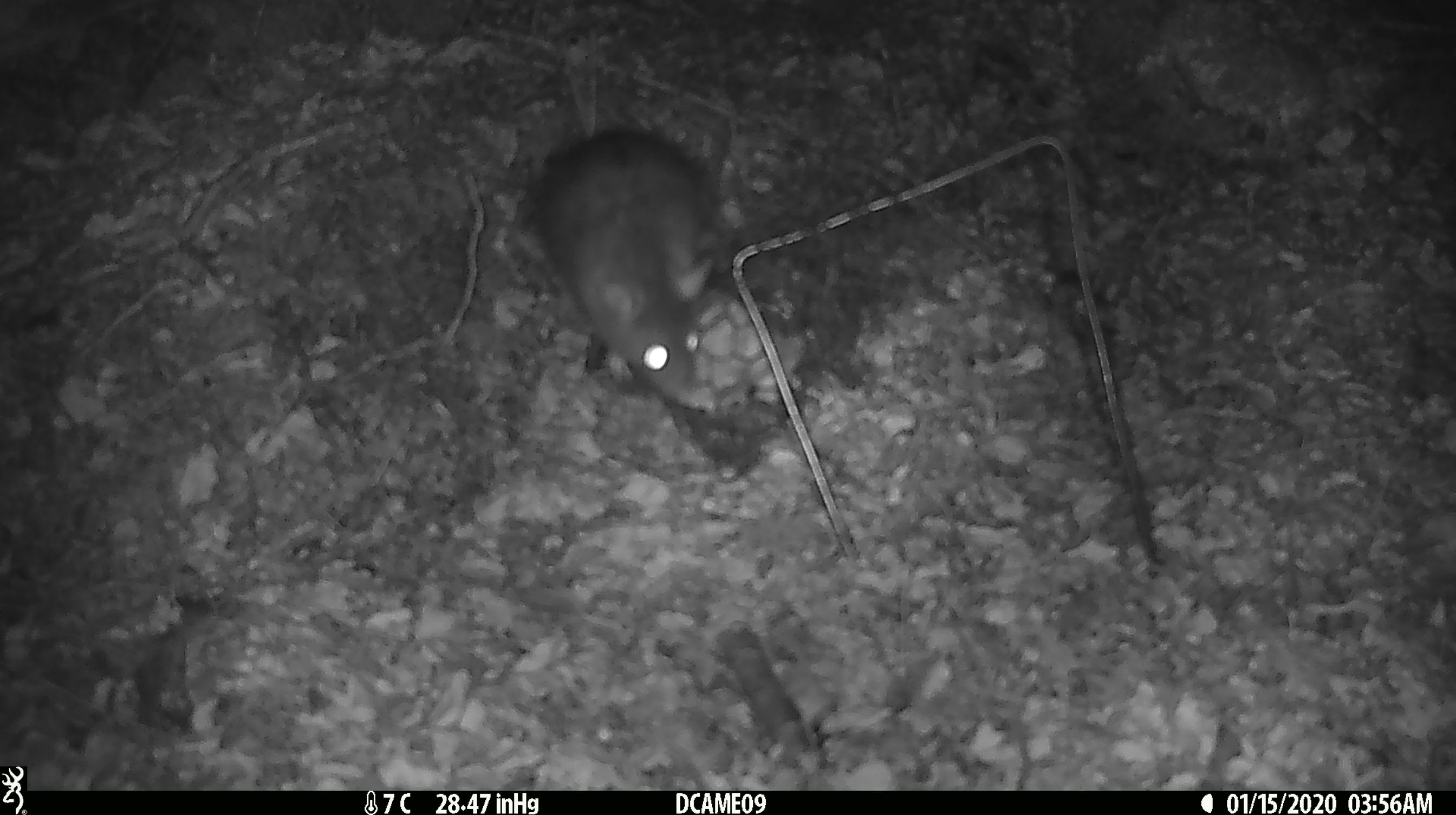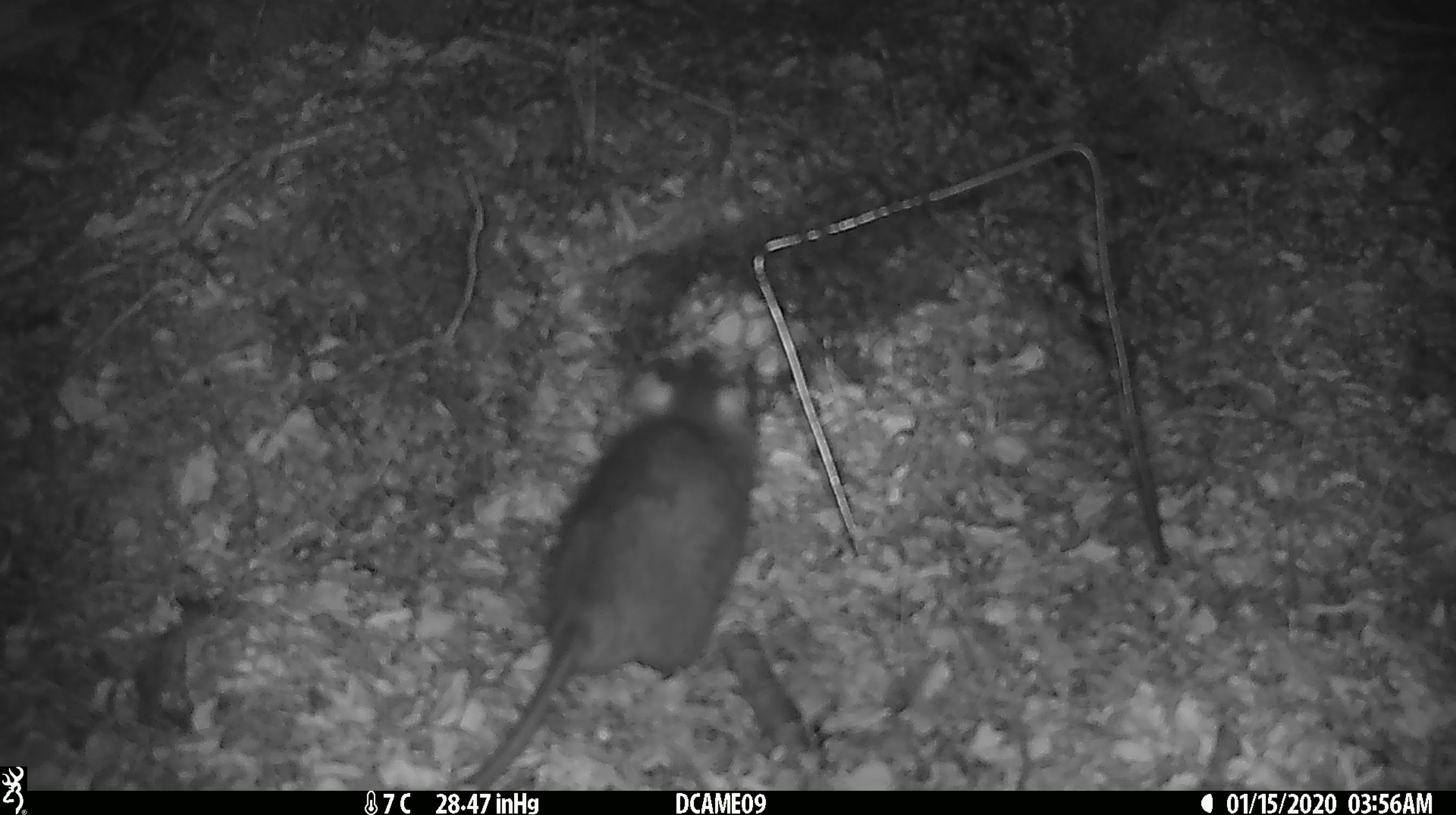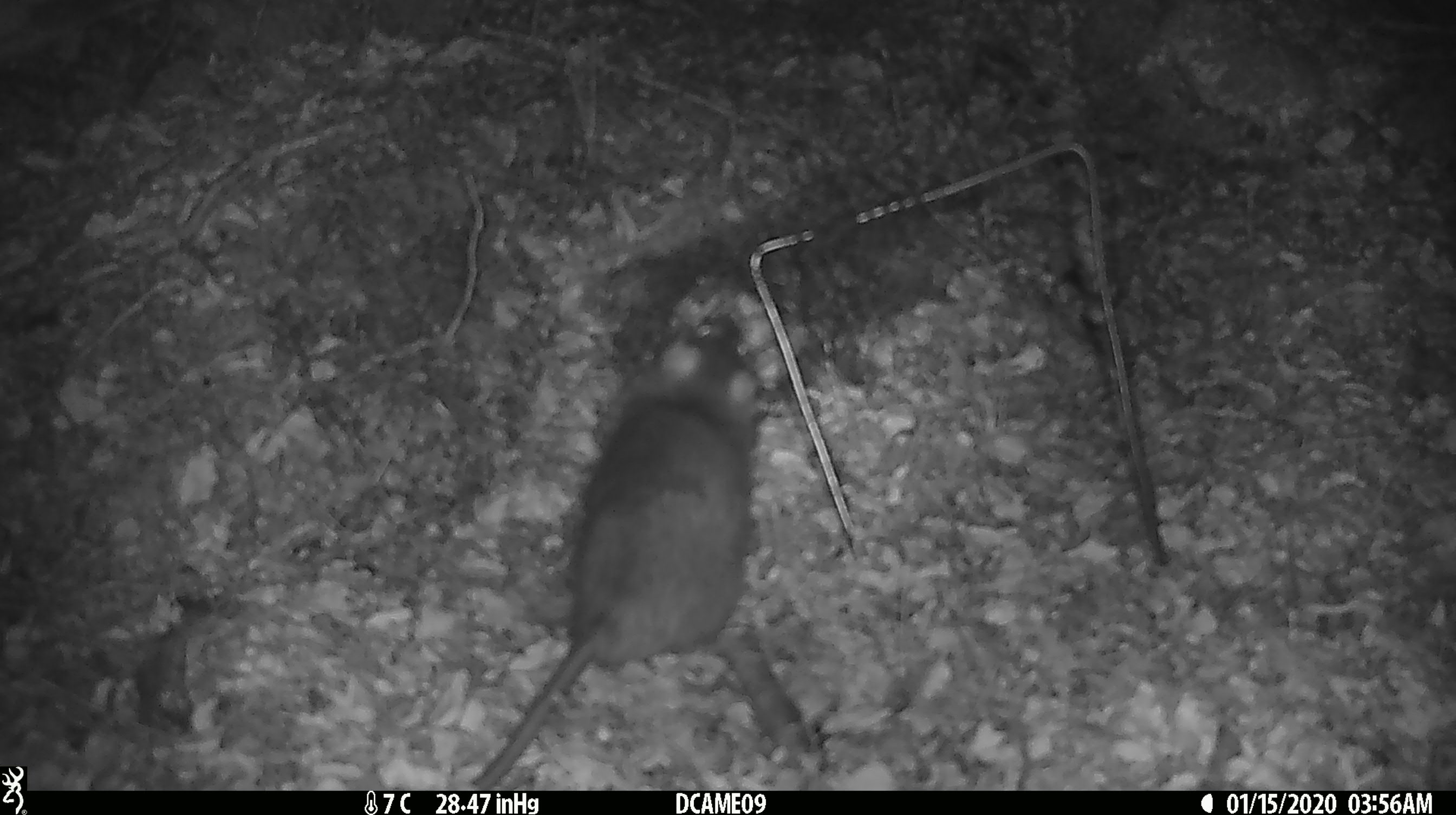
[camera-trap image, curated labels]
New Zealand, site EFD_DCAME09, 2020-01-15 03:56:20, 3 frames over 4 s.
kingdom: Animalia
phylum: Chordata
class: Mammalia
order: Rodentia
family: Muridae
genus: Rattus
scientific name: Rattus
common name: rat